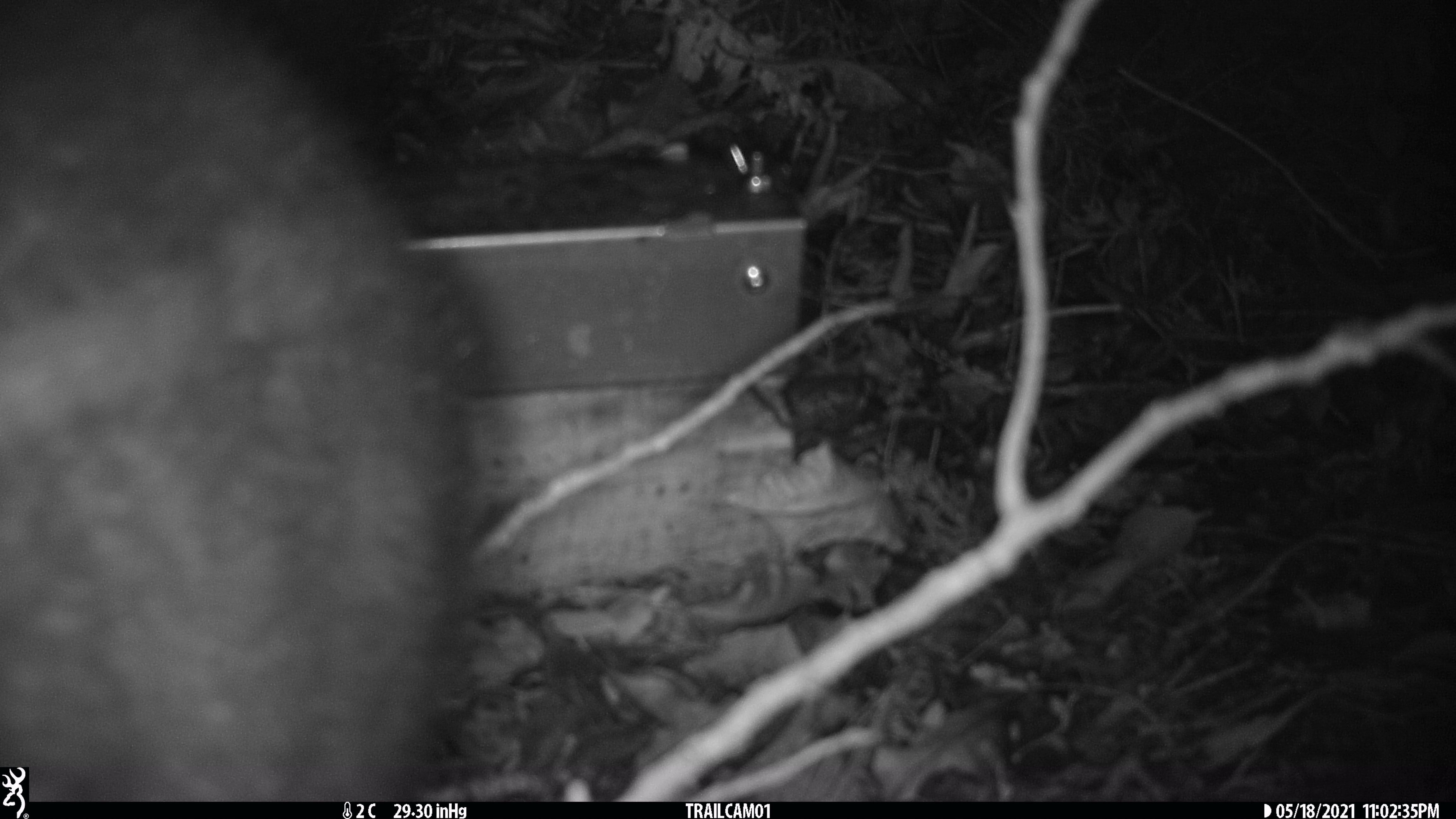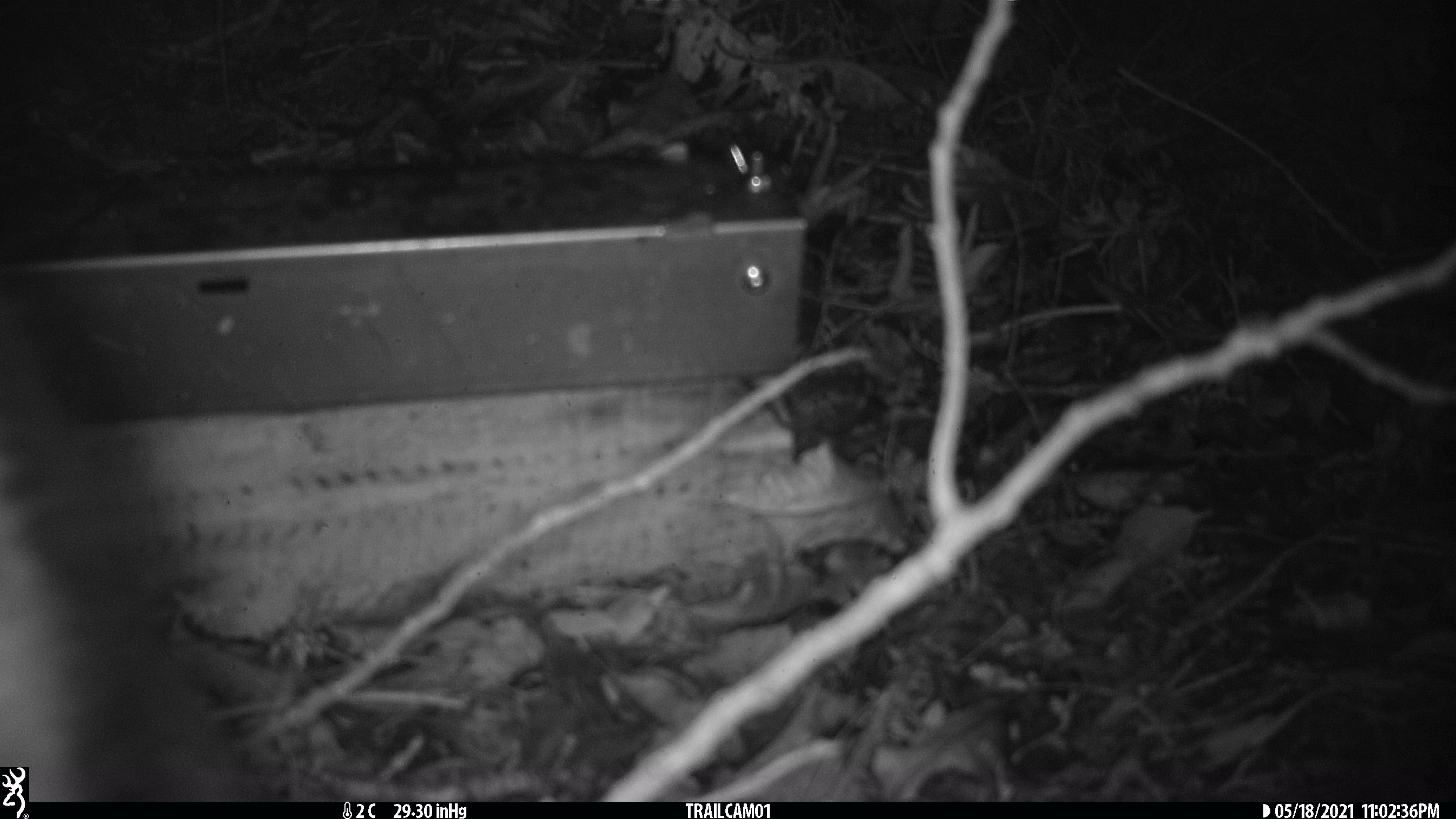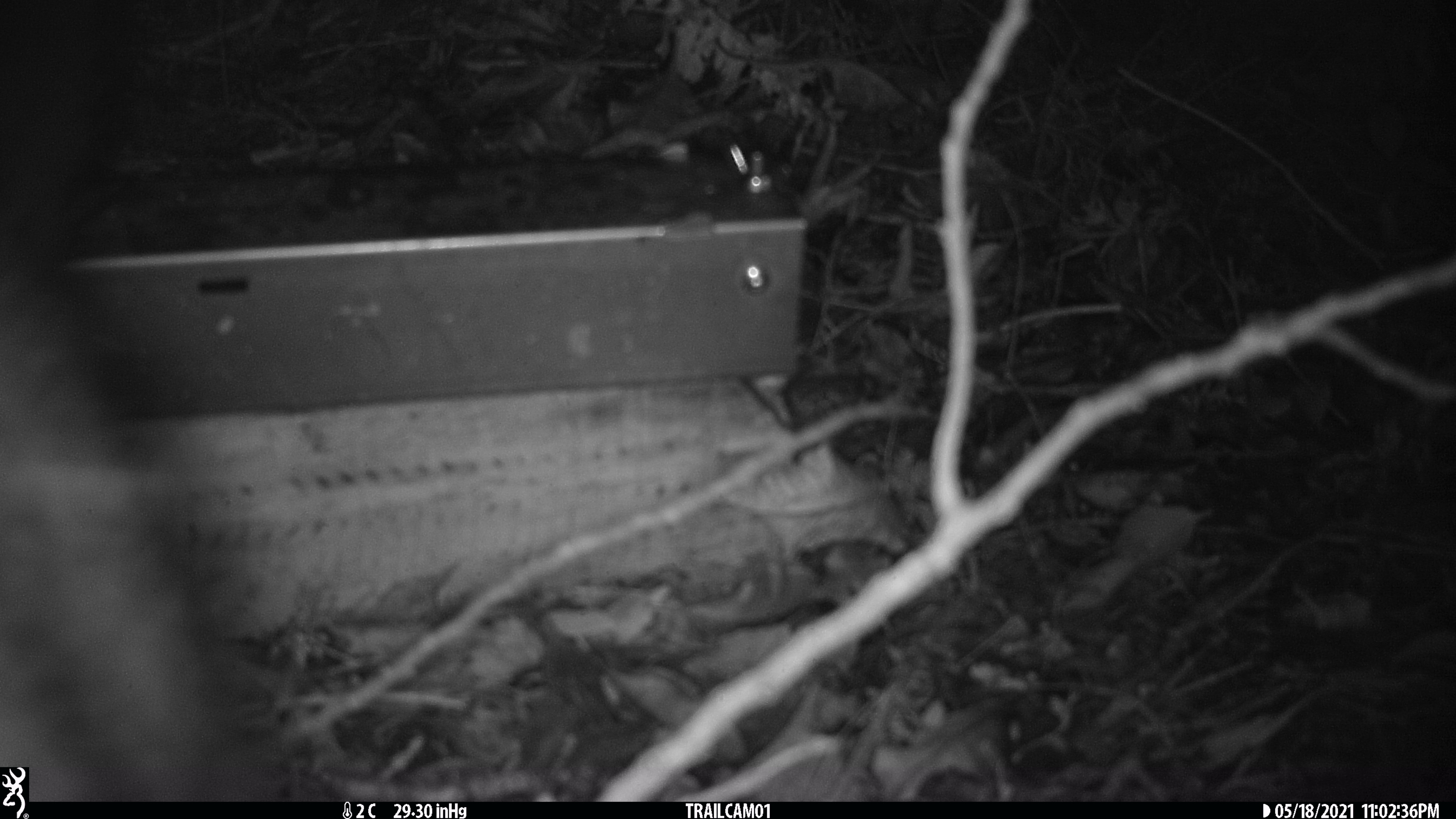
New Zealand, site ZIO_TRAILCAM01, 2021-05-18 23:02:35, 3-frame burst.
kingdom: Animalia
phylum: Chordata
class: Mammalia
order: Diprotodontia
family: Phalangeridae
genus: Trichosurus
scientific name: Trichosurus vulpecula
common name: common brushtail possum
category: possum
Possum (common brushtail possum) (Trichosurus vulpecula).